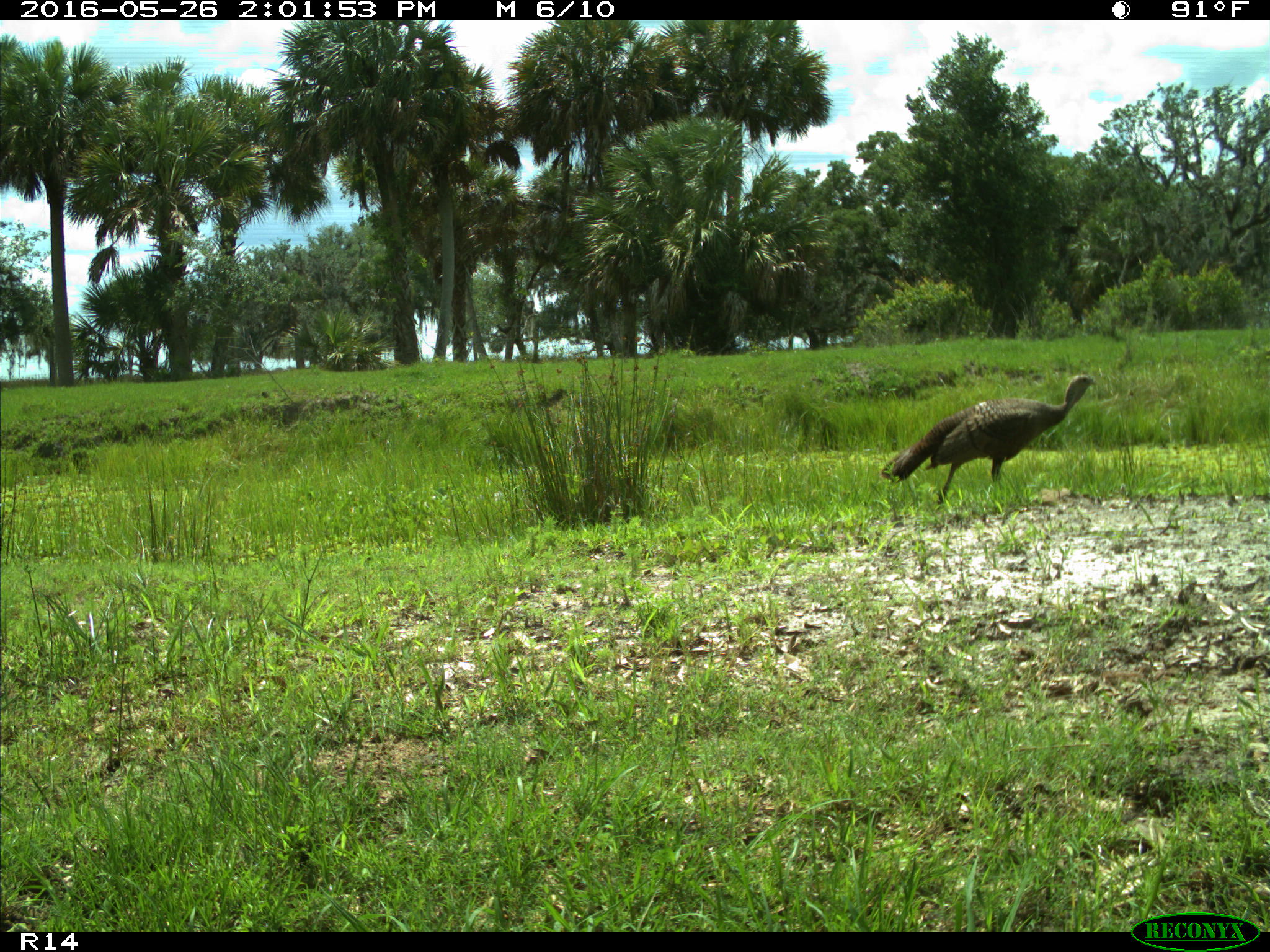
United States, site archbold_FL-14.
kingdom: Animalia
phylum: Chordata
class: Aves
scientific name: Aves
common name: birds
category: unidentified bird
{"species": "unidentified bird (birds) (Aves)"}